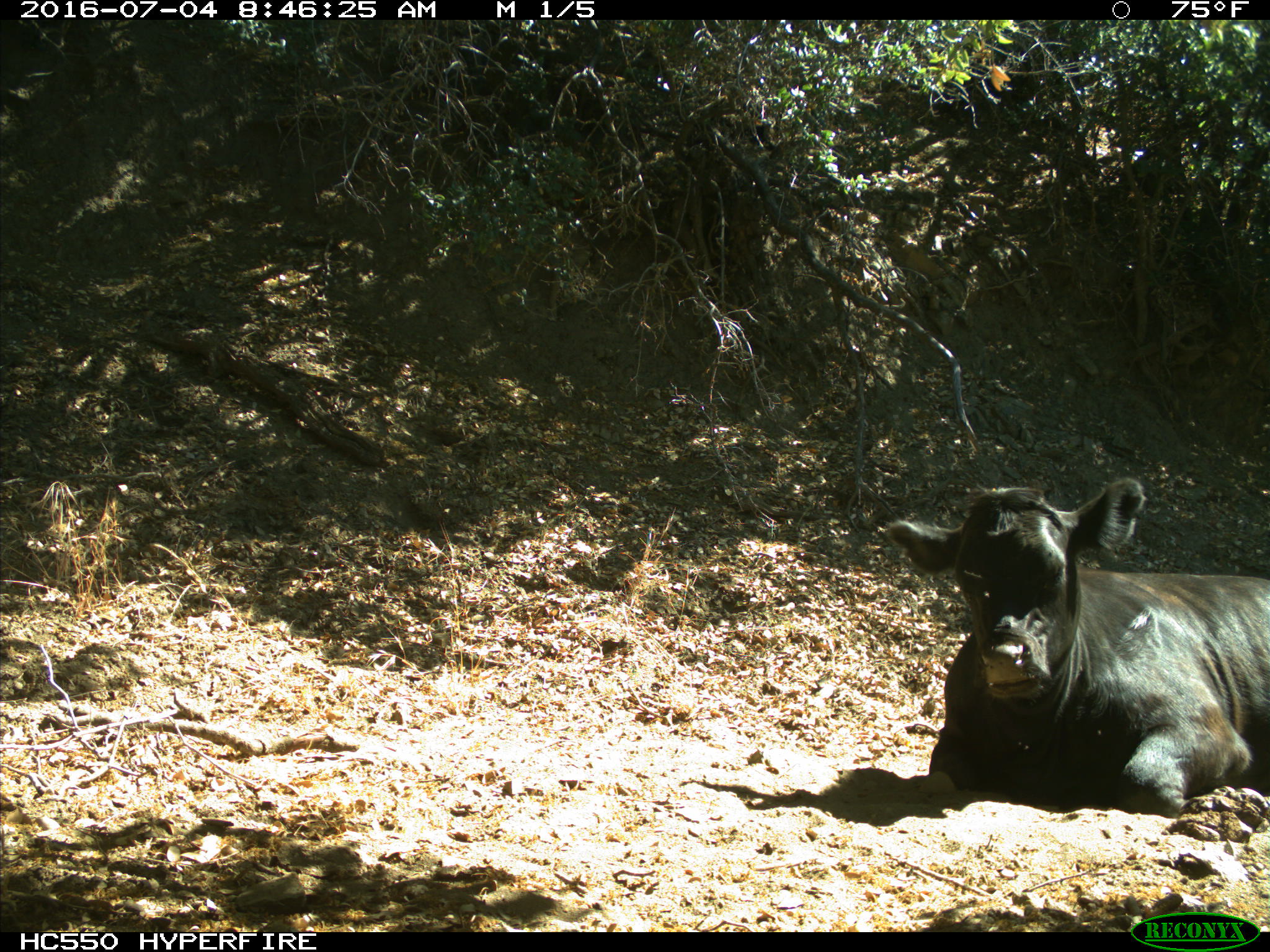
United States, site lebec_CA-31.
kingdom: Animalia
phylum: Chordata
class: Mammalia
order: Artiodactyla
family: Bovidae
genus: Bos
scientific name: Bos taurus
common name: domestic cow